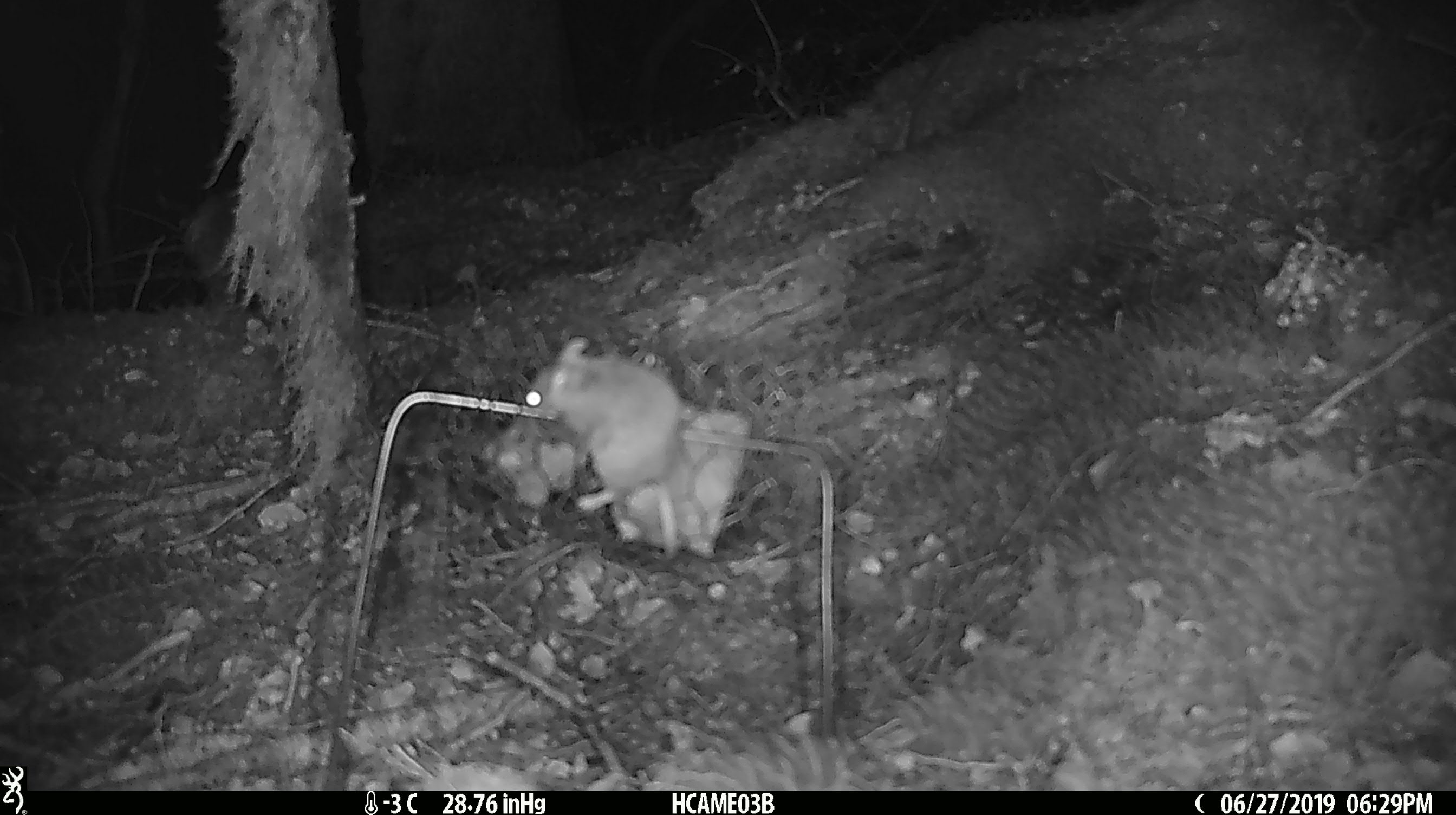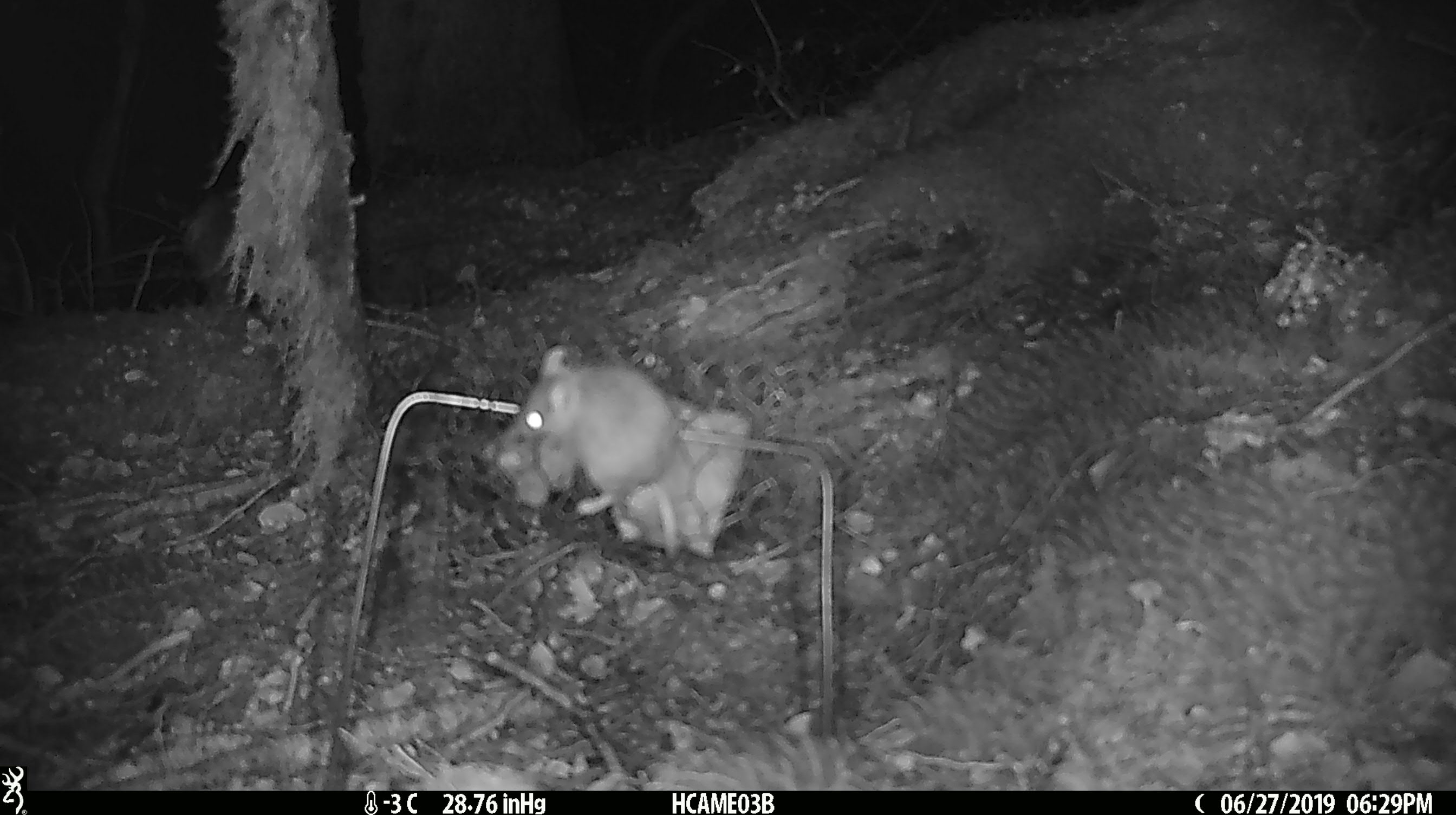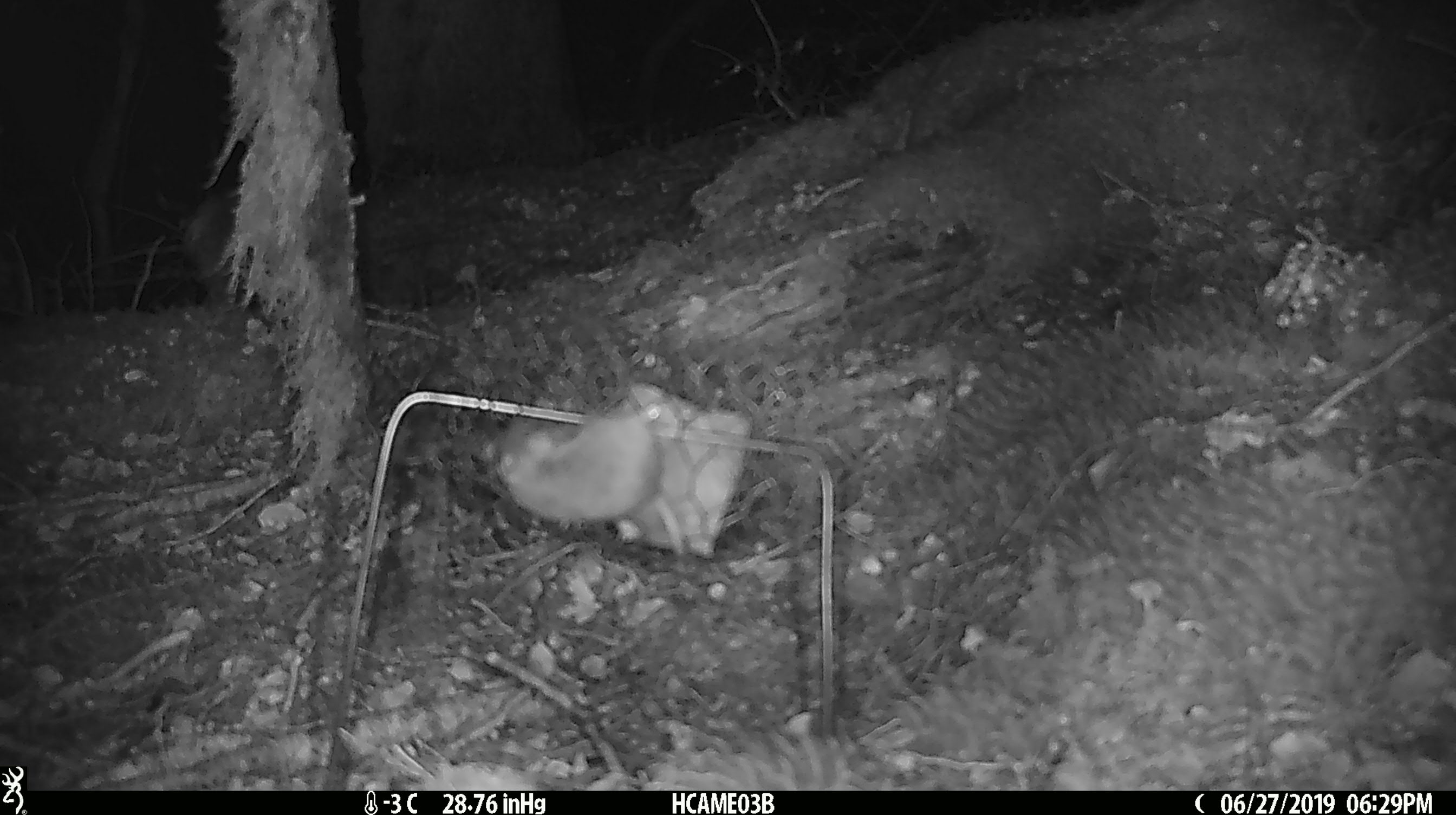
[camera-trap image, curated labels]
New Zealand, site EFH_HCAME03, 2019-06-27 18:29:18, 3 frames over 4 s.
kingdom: Animalia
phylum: Chordata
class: Mammalia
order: Rodentia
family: Muridae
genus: Mus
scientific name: Mus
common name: mouse